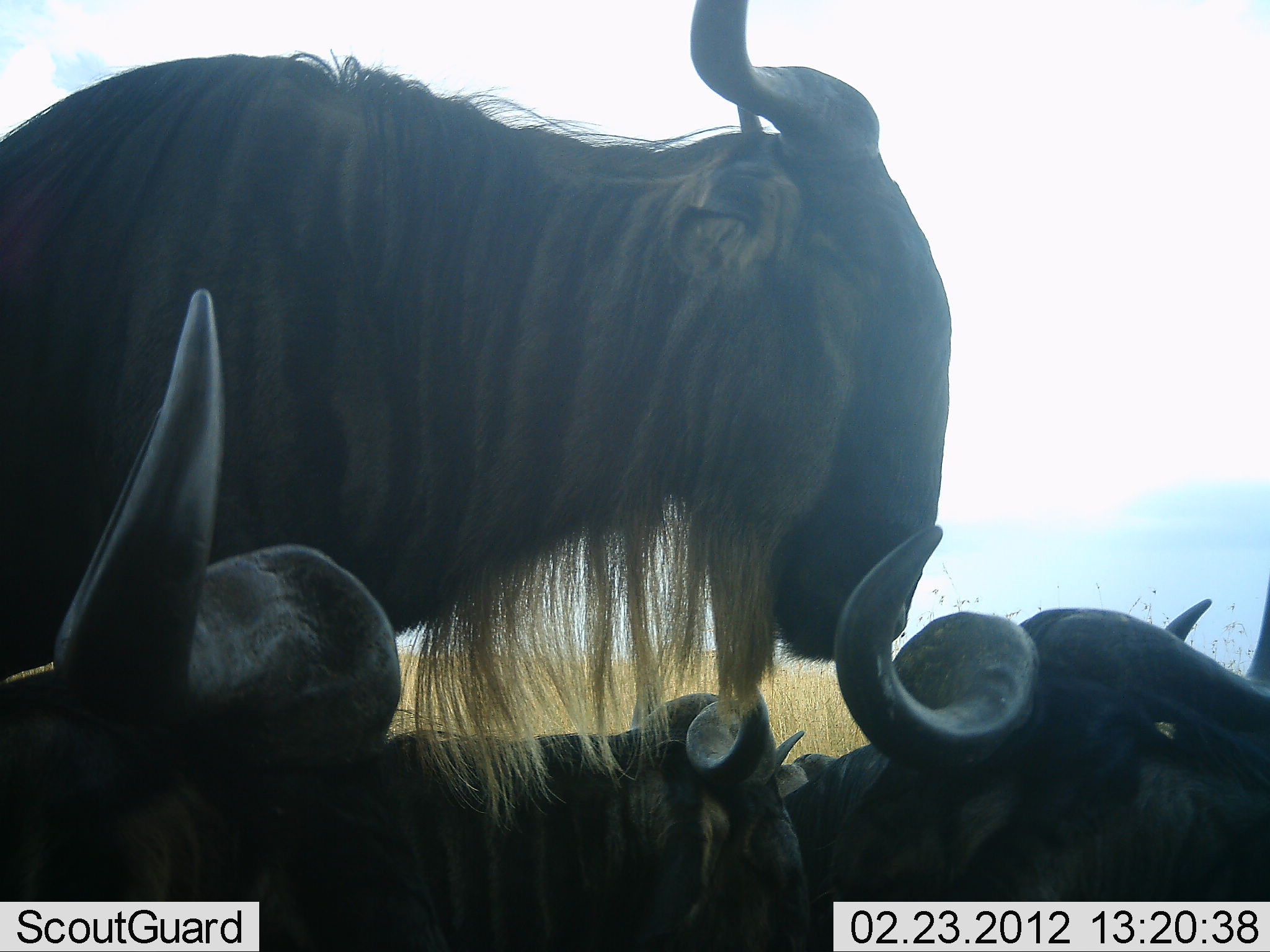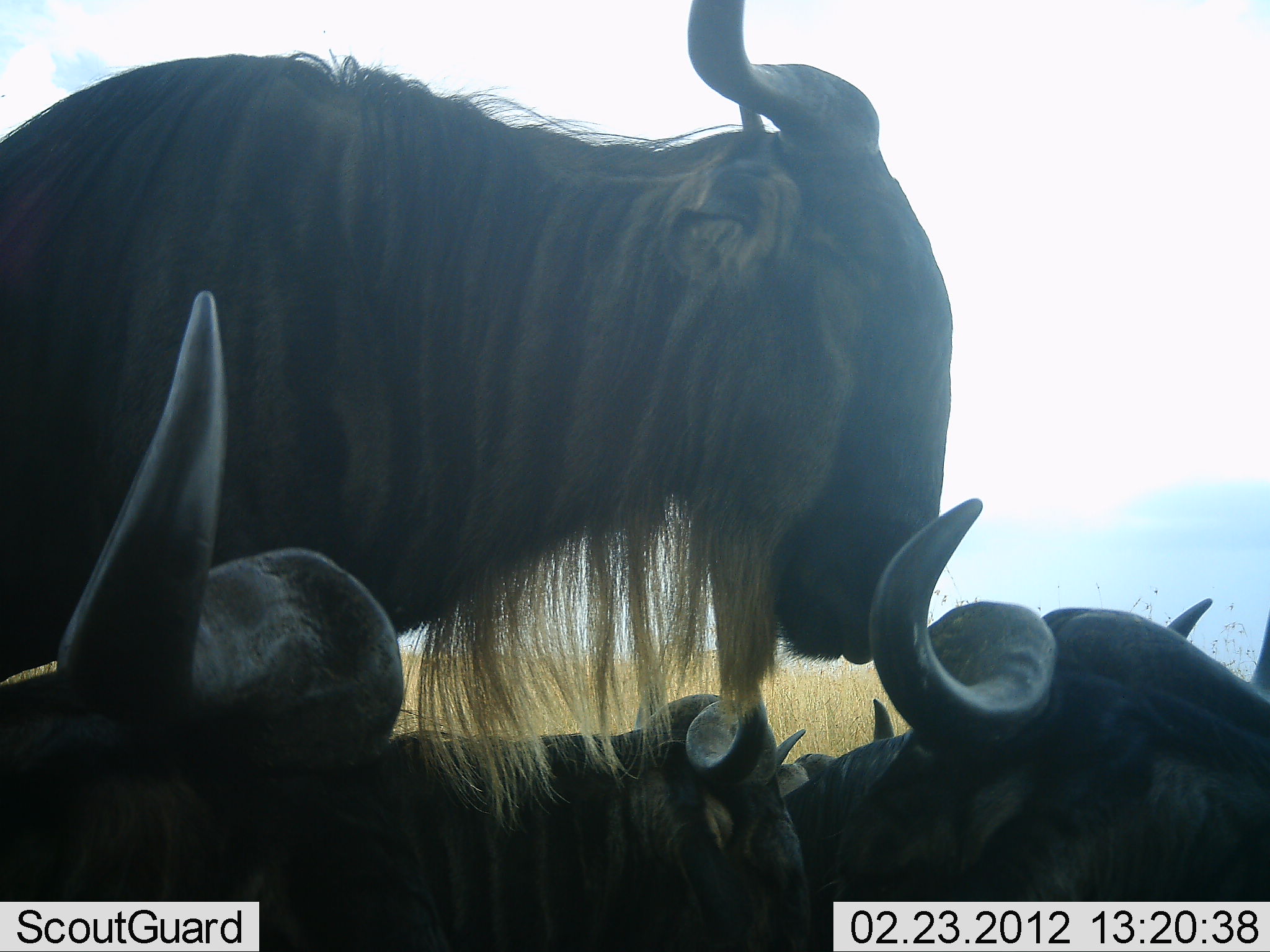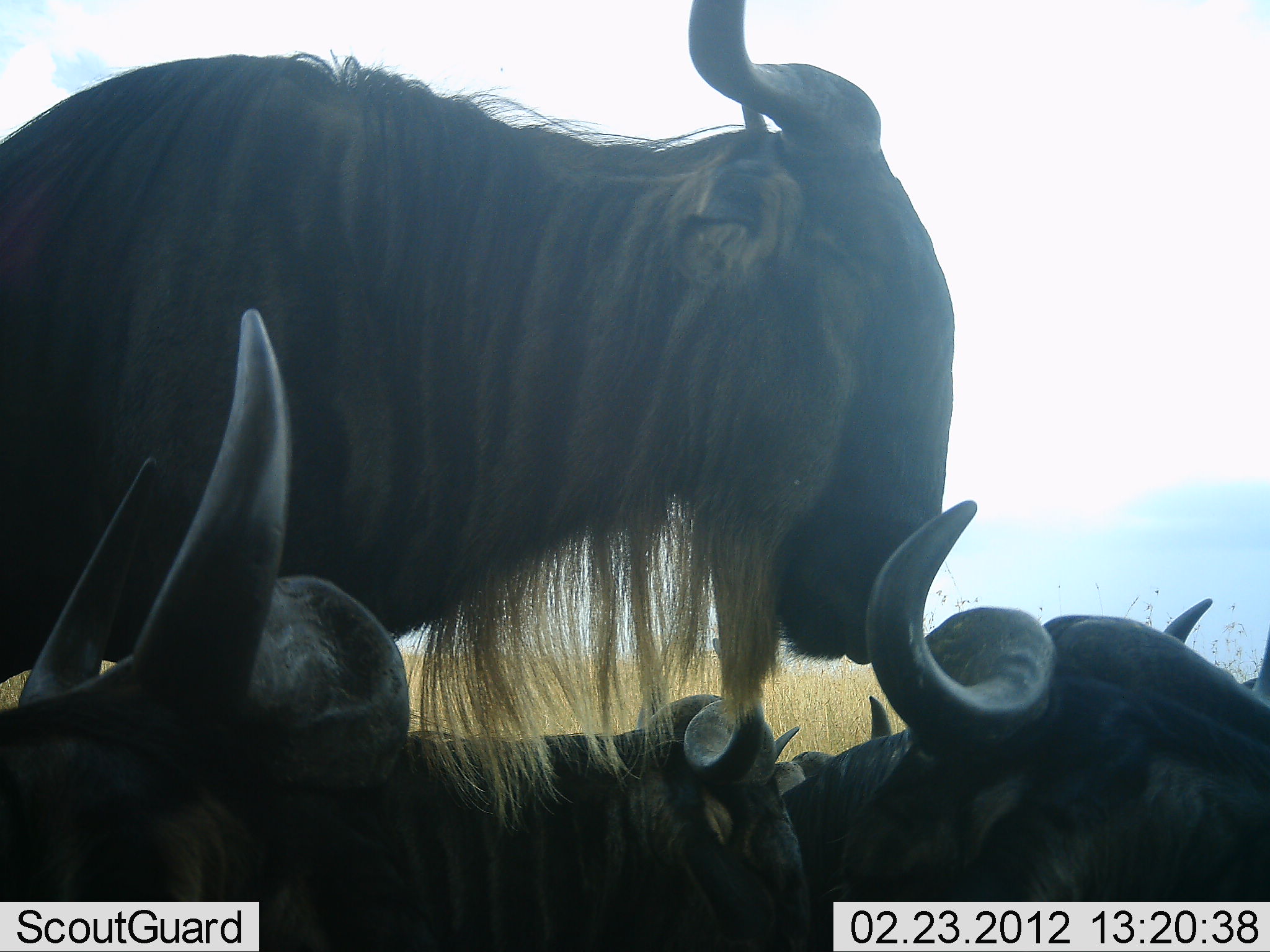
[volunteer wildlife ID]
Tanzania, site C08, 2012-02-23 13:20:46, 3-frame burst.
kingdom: Animalia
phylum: Chordata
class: Mammalia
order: Artiodactyla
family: Bovidae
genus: Connochaetes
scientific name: Connochaetes taurinus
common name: blue wildebeest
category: wildebeest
Wildebeest (blue wildebeest) (Connochaetes taurinus), count 5. Behavior (volunteer vote fractions): standing 85%, resting 90%, moving 5%, interacting 5%. Young present (vote fraction): 0%. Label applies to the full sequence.